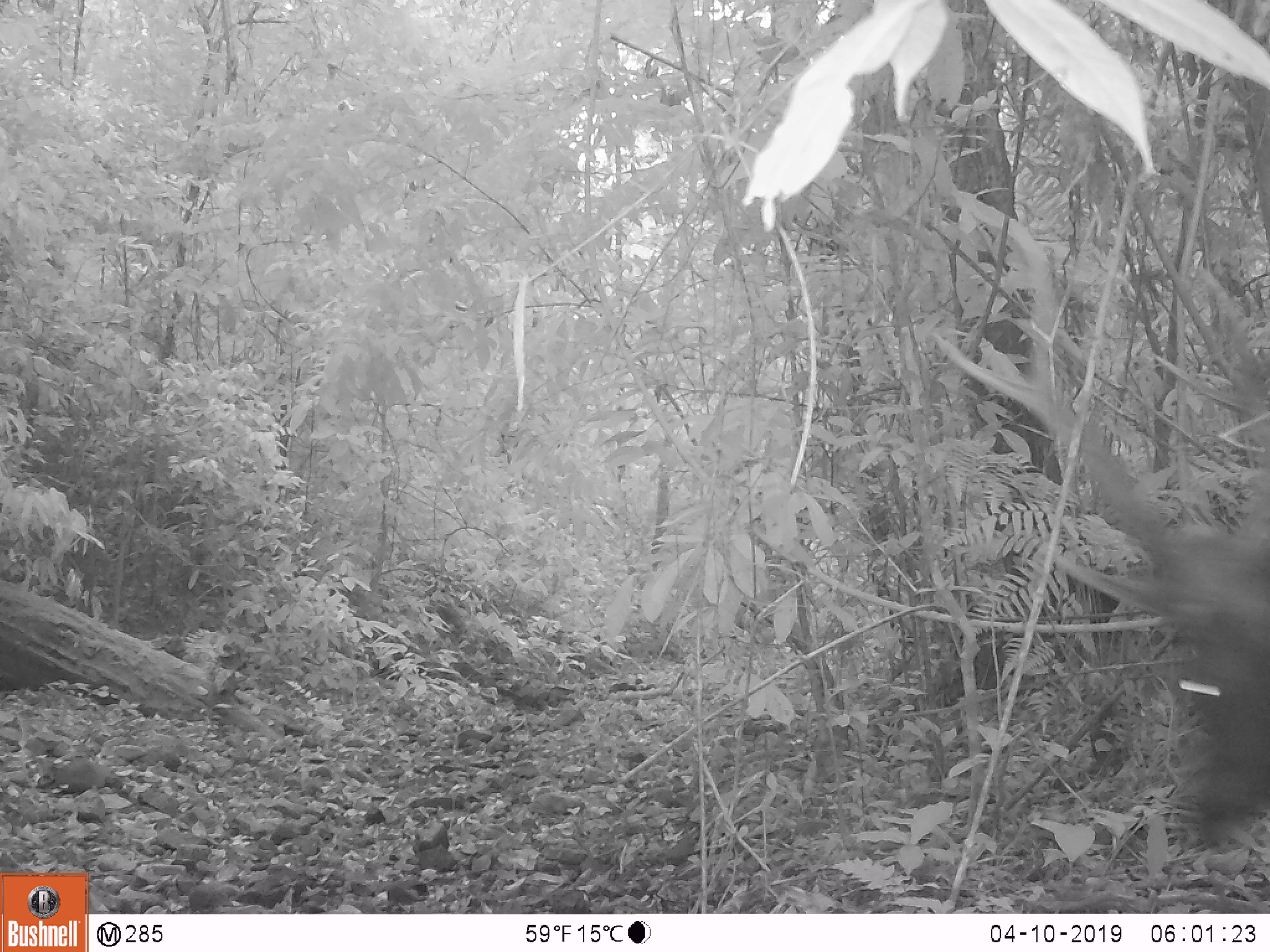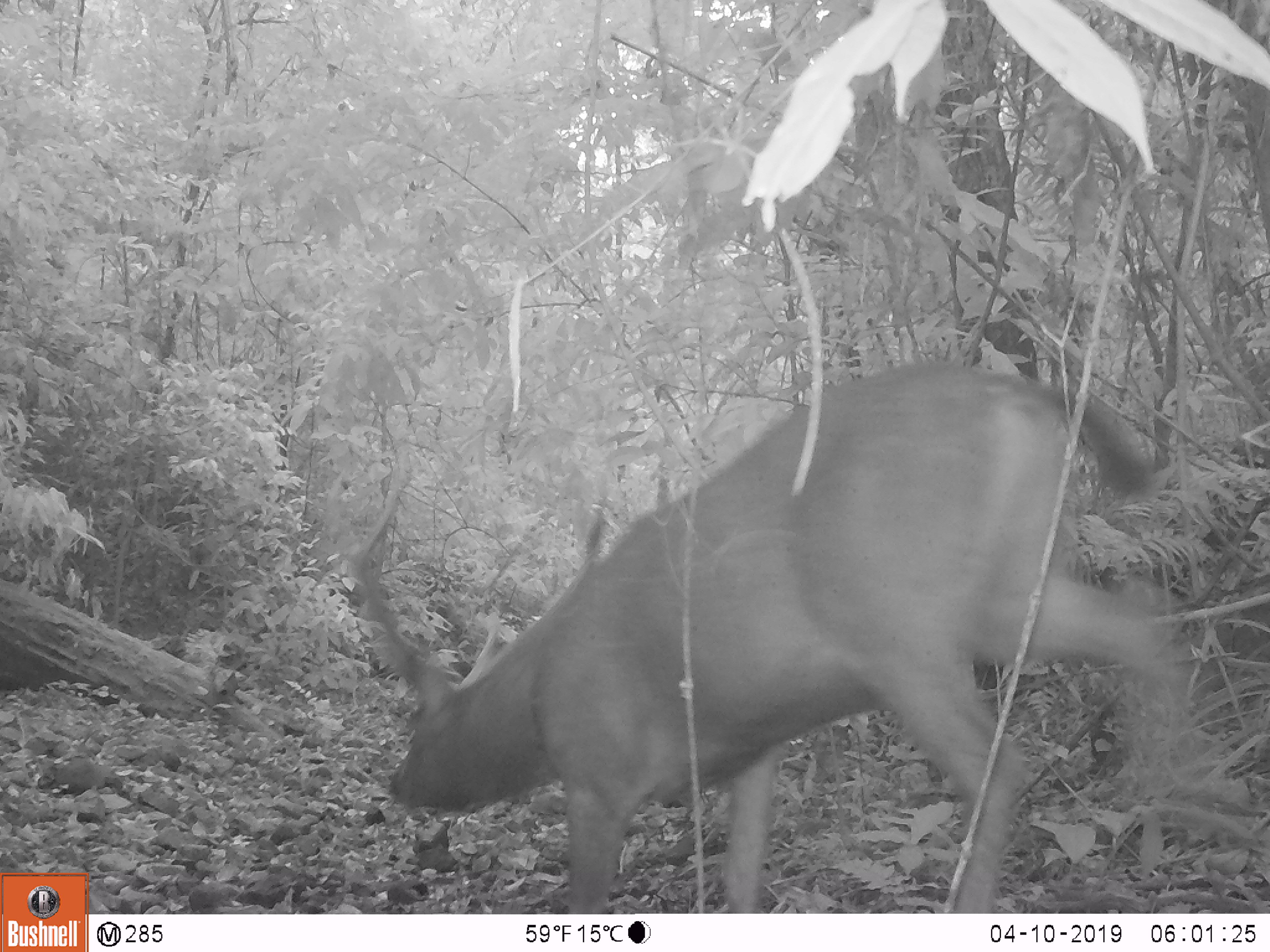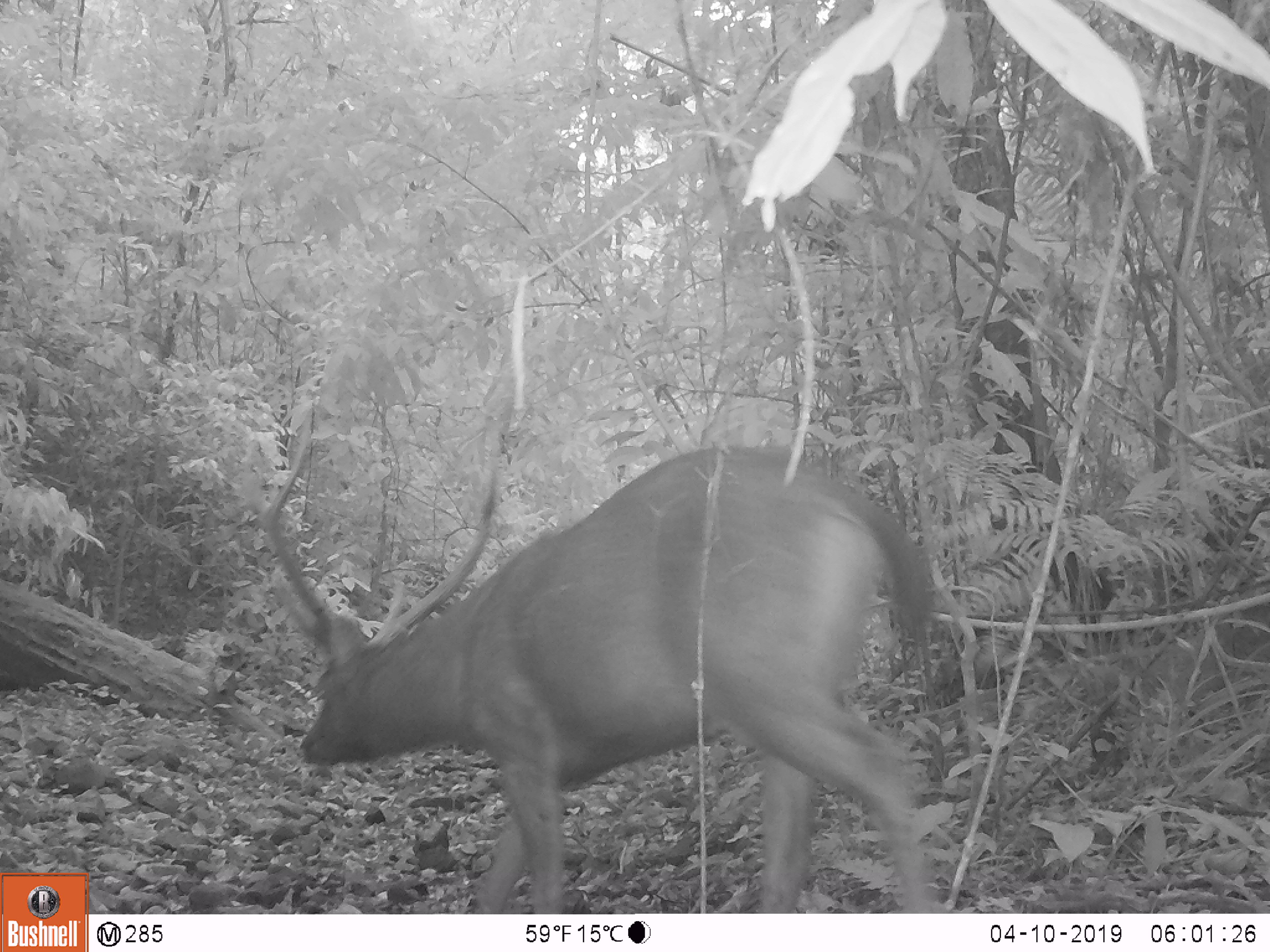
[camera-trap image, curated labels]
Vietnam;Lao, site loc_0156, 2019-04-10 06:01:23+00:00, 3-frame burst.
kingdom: Animalia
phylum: Chordata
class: Mammalia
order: Artiodactyla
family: Cervidae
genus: Rusa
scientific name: Rusa unicolor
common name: sambar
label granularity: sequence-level